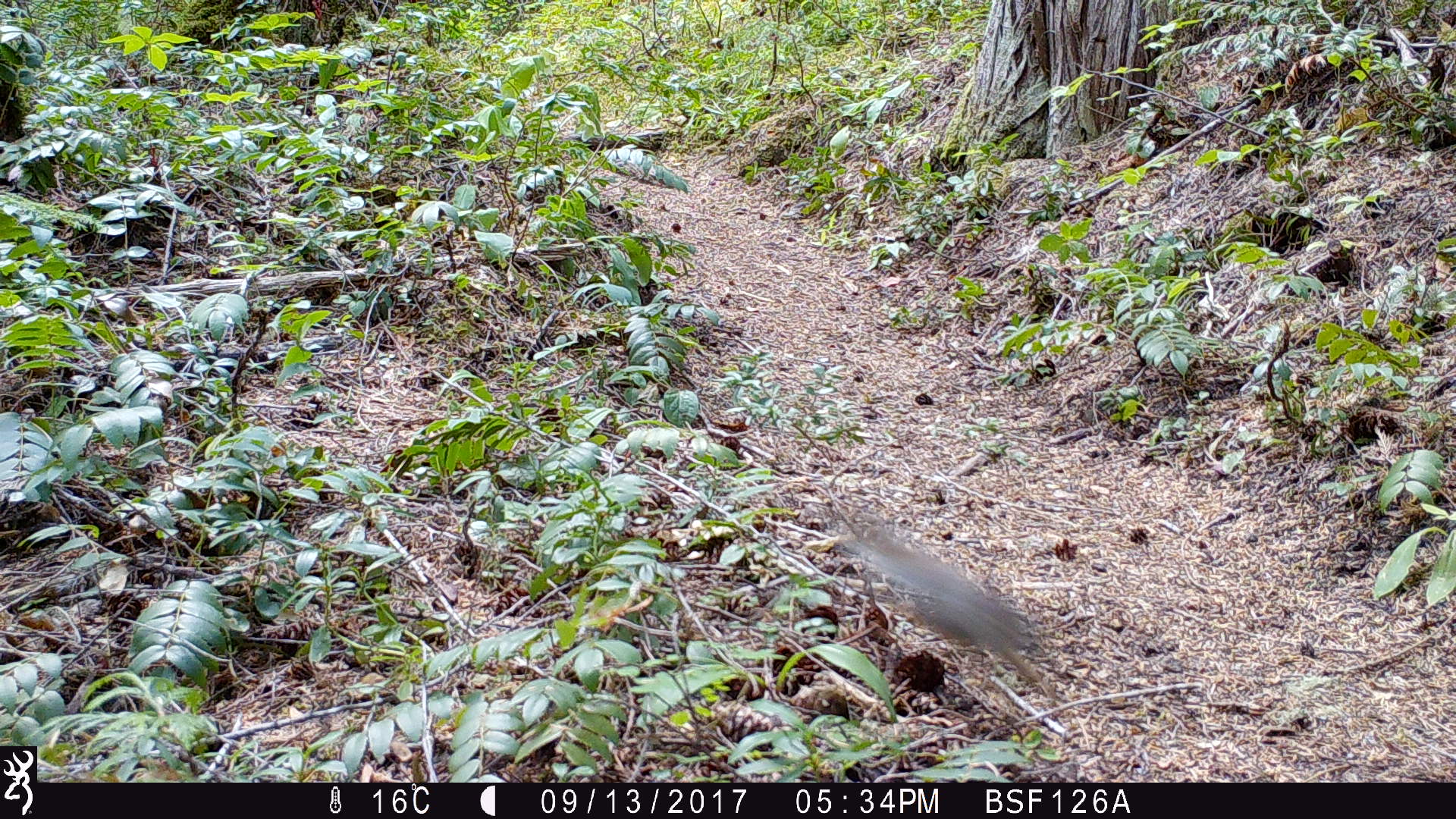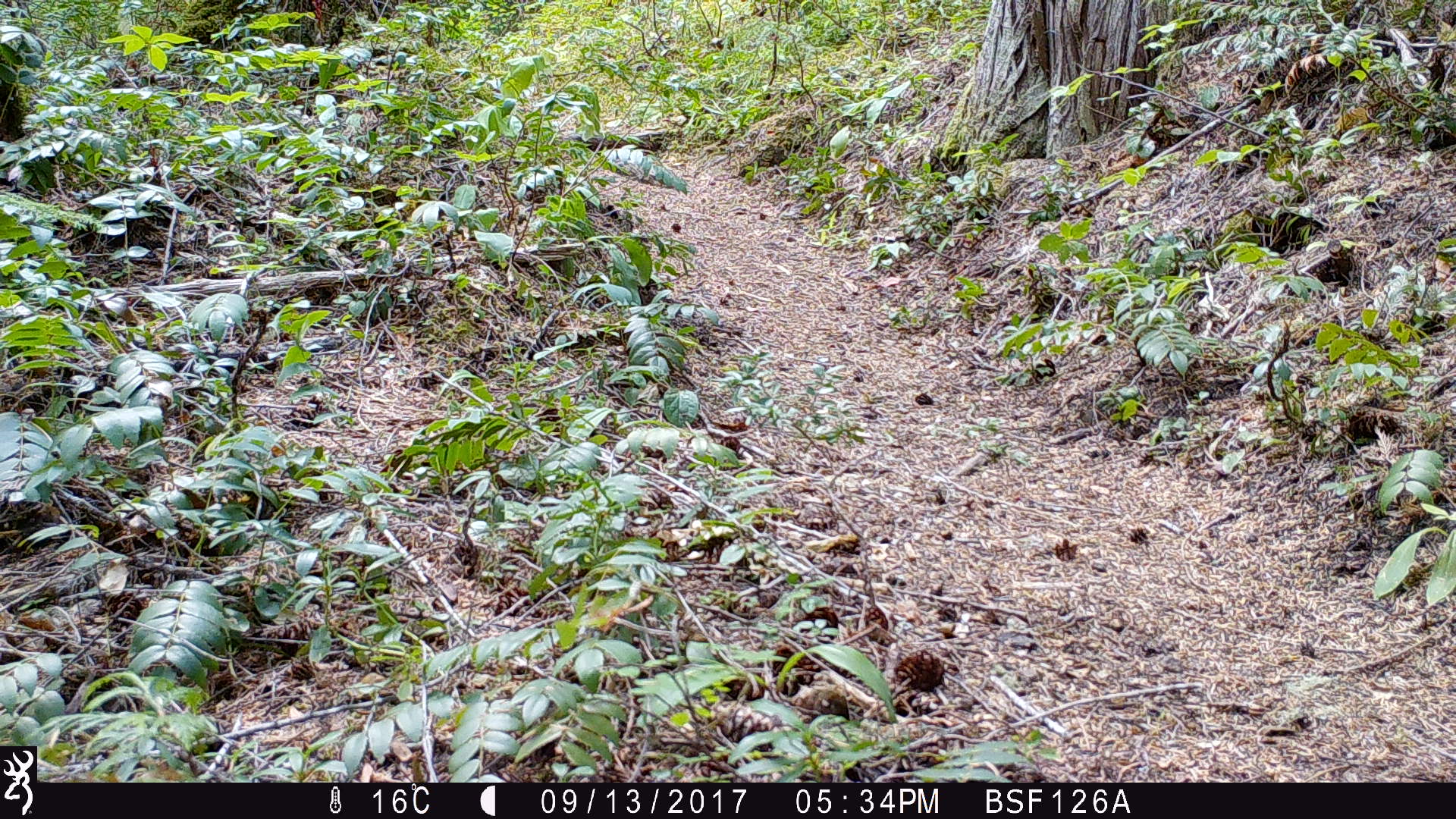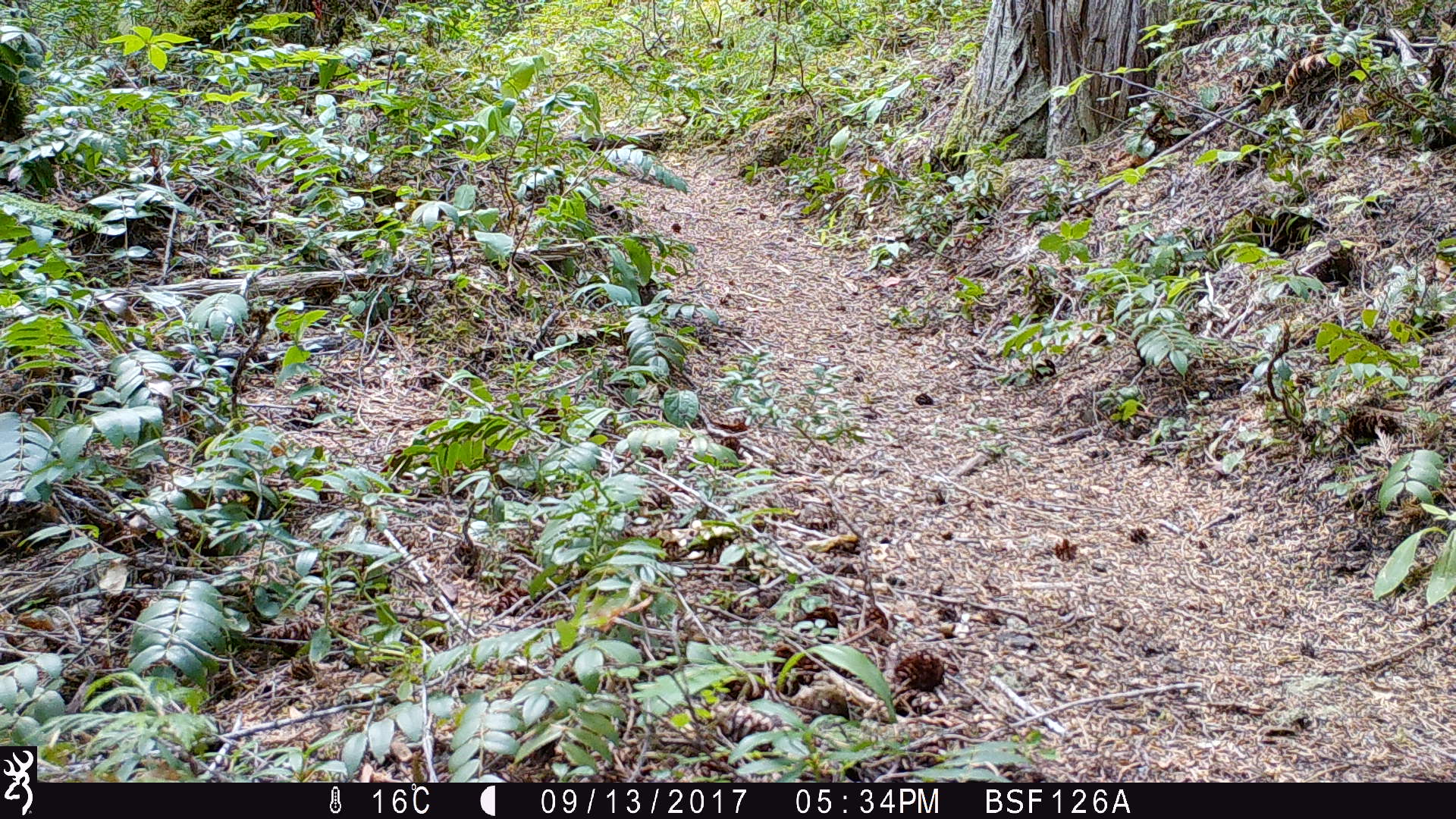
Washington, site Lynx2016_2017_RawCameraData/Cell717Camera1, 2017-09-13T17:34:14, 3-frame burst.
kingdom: Animalia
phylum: Chordata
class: Mammalia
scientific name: Mammalia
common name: small mammal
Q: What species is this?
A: Small mammal (Mammalia).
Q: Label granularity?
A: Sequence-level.